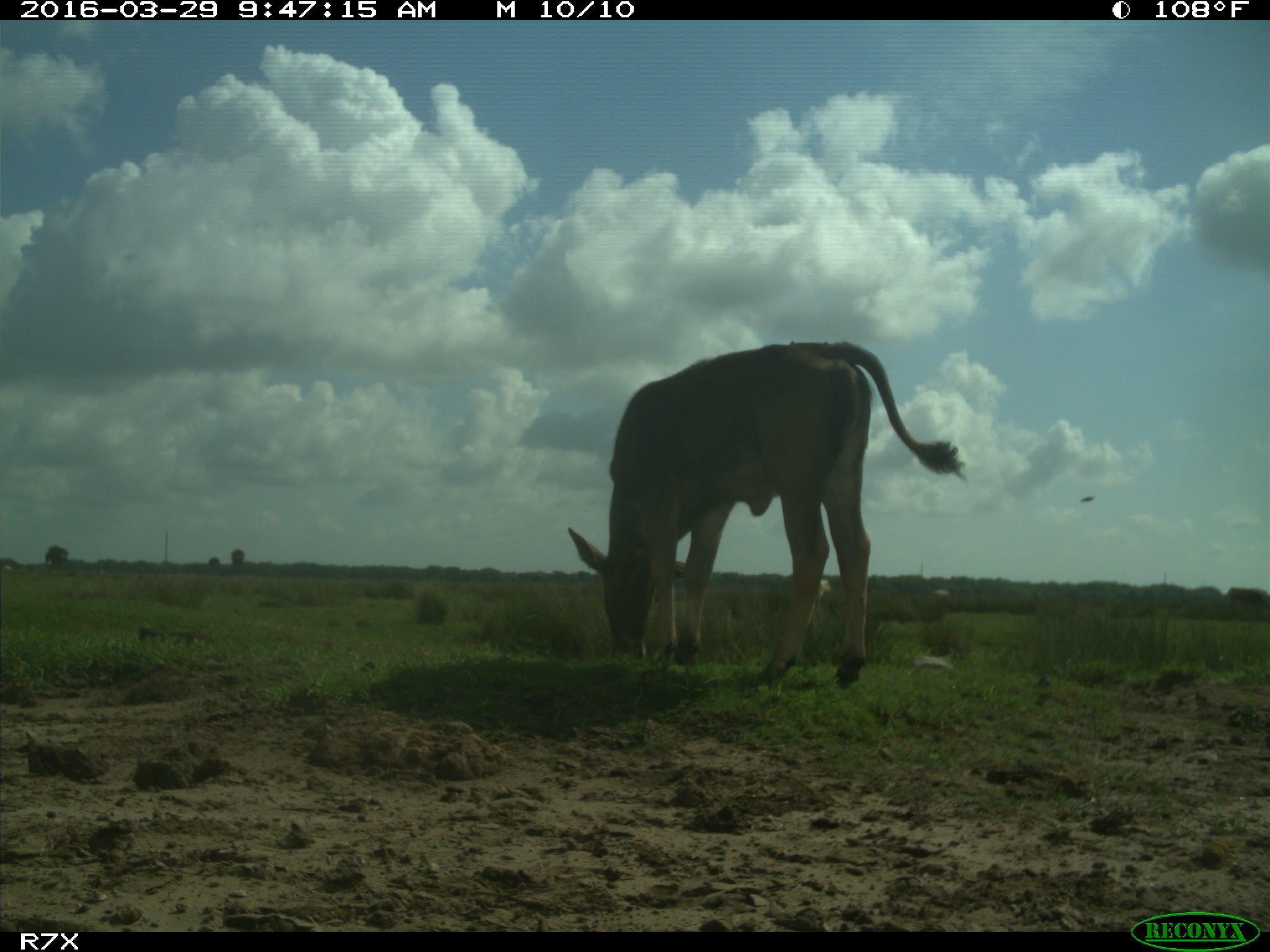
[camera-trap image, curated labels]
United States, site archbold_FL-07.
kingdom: Animalia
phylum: Chordata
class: Mammalia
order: Artiodactyla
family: Bovidae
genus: Bos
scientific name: Bos taurus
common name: domestic cow